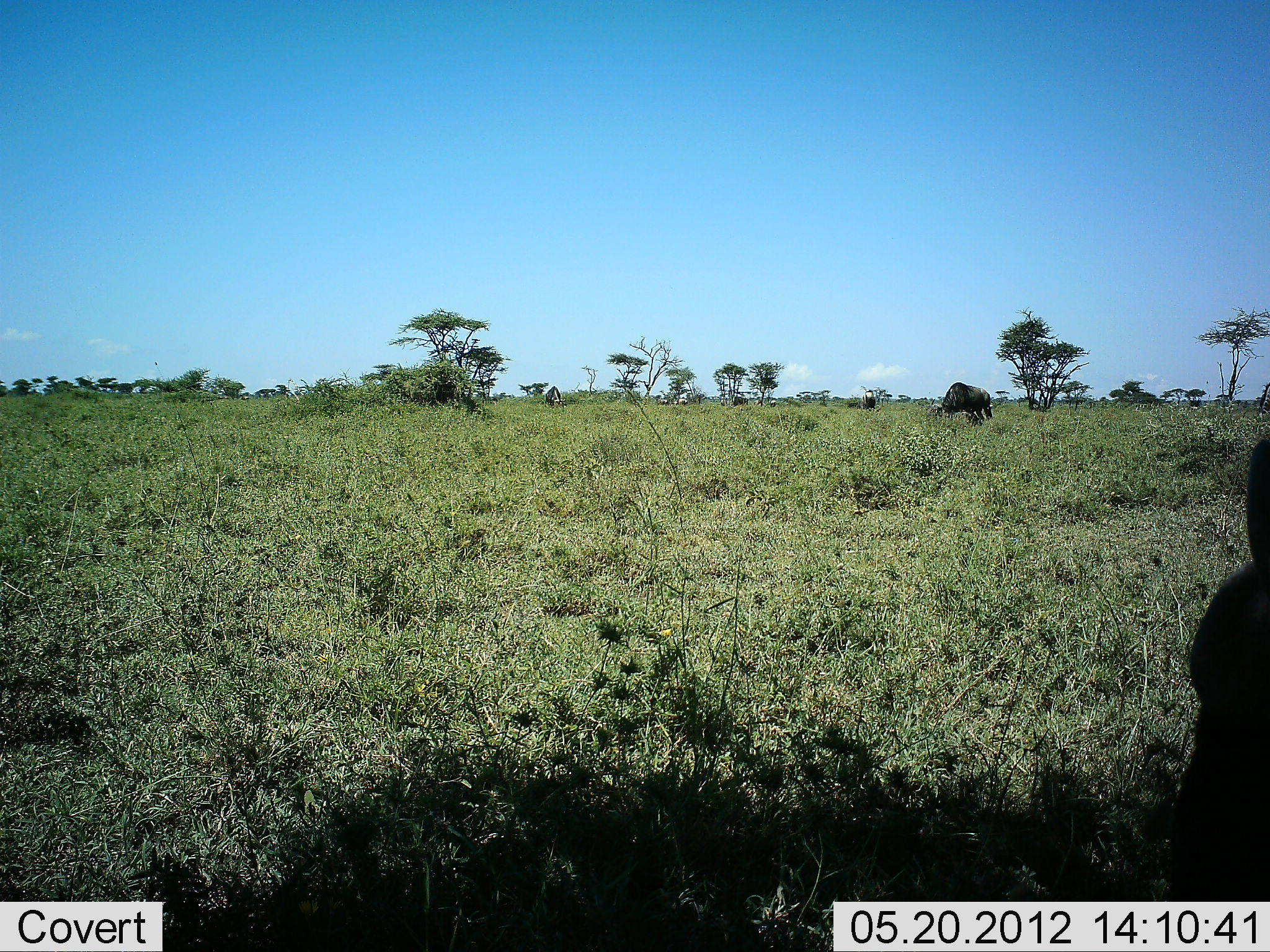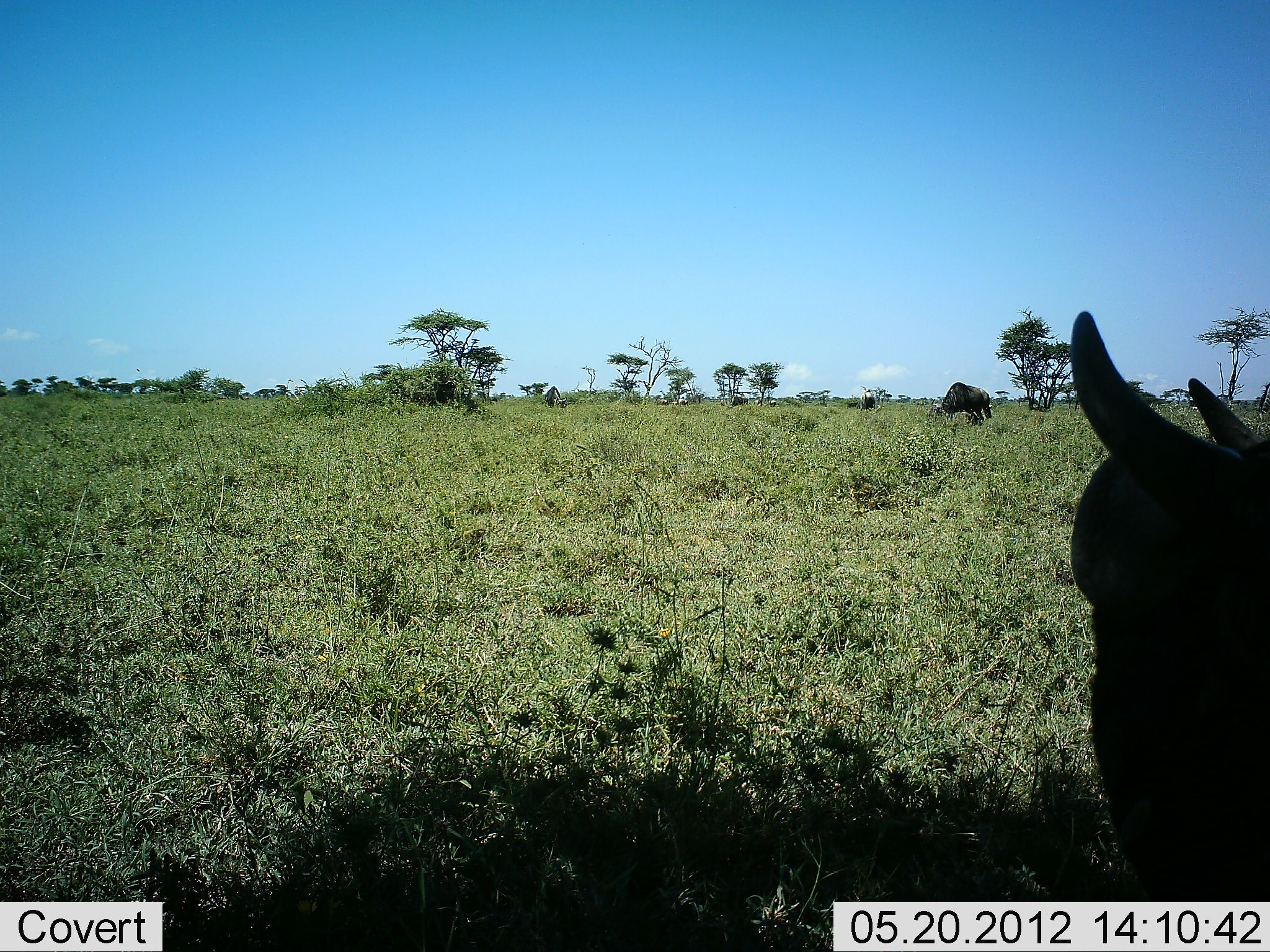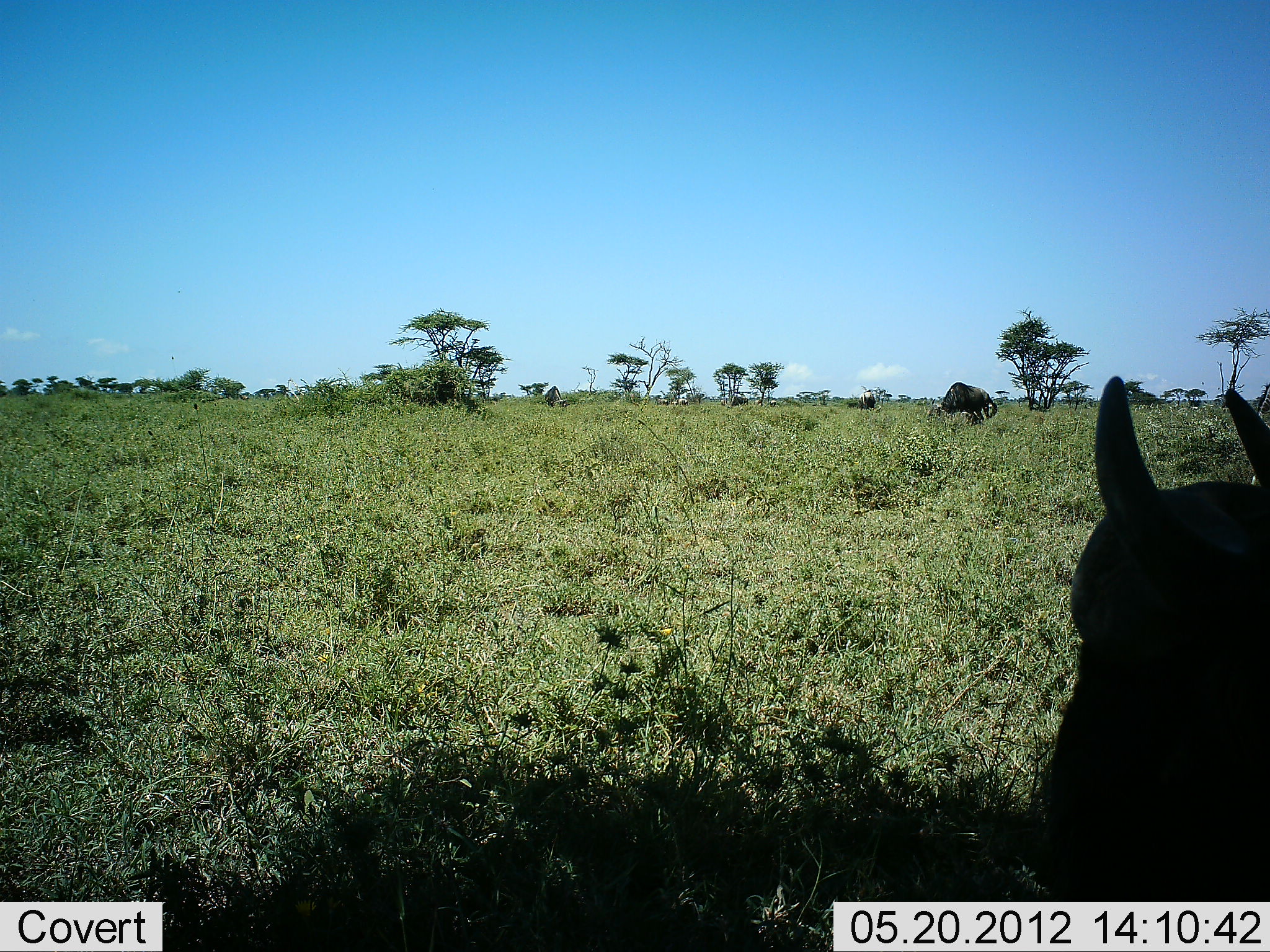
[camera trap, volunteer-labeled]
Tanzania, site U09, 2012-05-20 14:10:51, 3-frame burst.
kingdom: Animalia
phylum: Chordata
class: Mammalia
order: Artiodactyla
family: Bovidae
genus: Connochaetes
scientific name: Connochaetes taurinus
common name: blue wildebeest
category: wildebeest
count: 2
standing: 80%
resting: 20%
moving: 10%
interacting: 0%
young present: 0%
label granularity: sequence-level